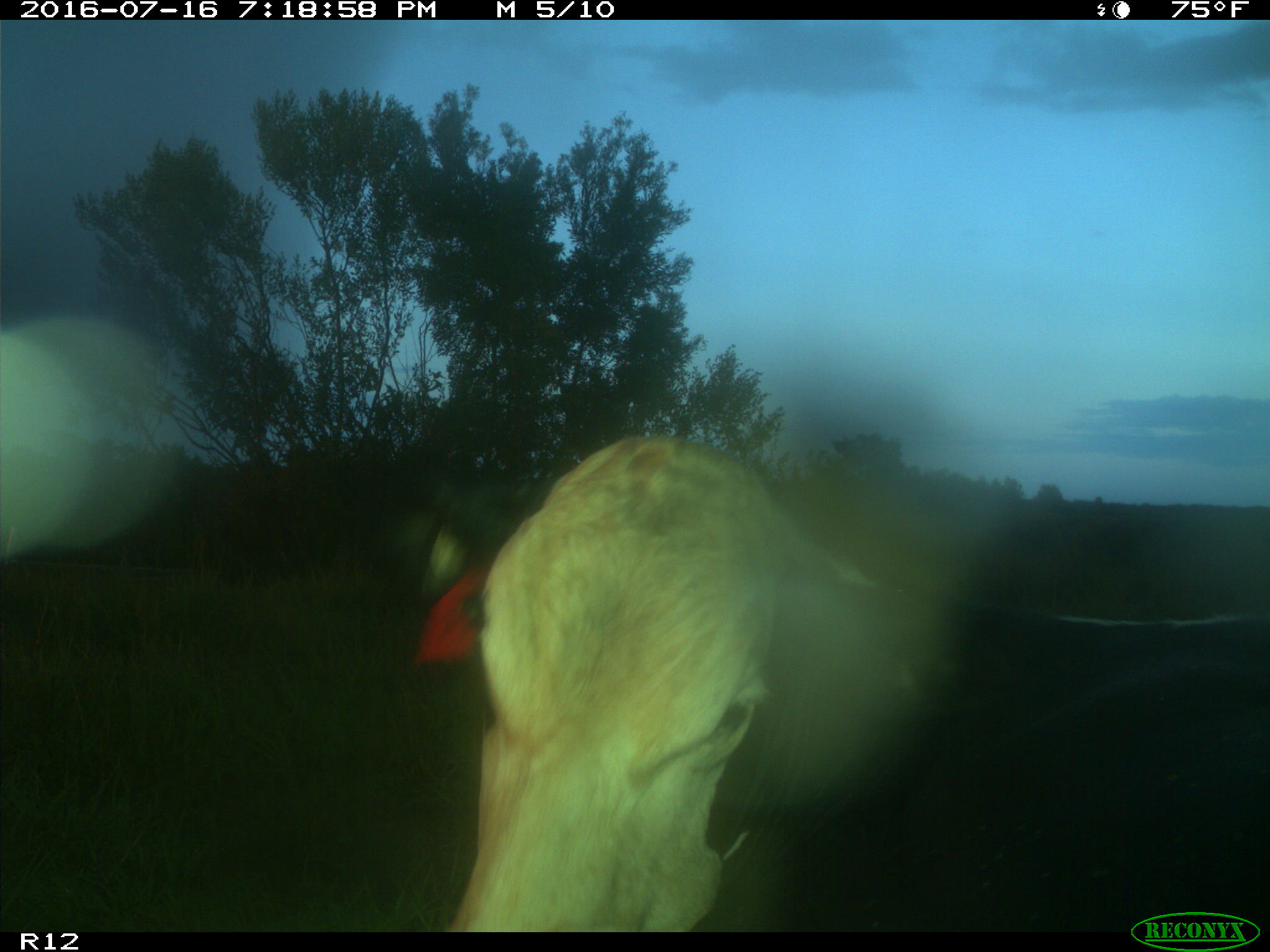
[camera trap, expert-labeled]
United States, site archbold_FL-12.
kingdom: Animalia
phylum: Chordata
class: Mammalia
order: Artiodactyla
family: Bovidae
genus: Bos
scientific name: Bos taurus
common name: domestic cow